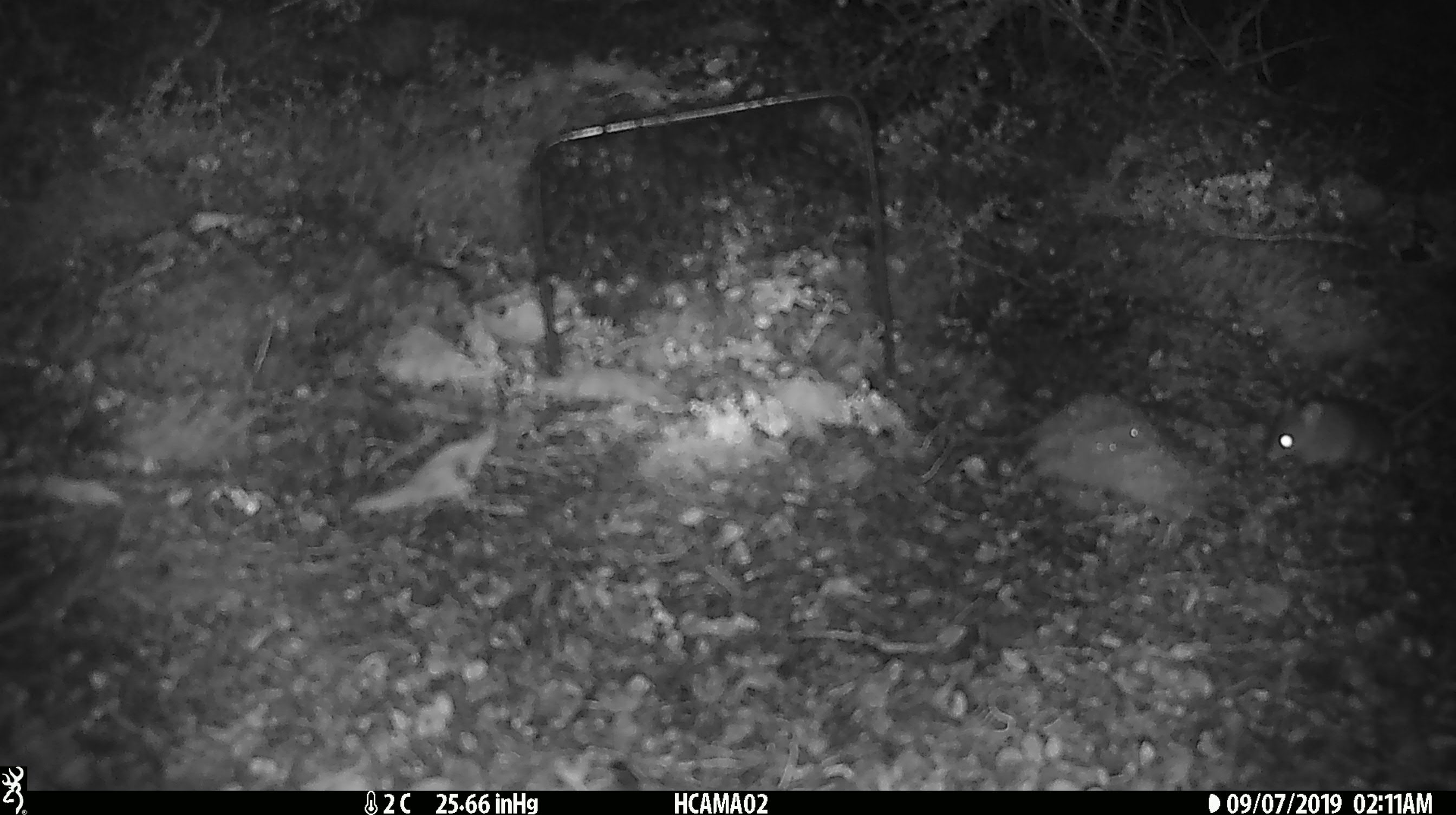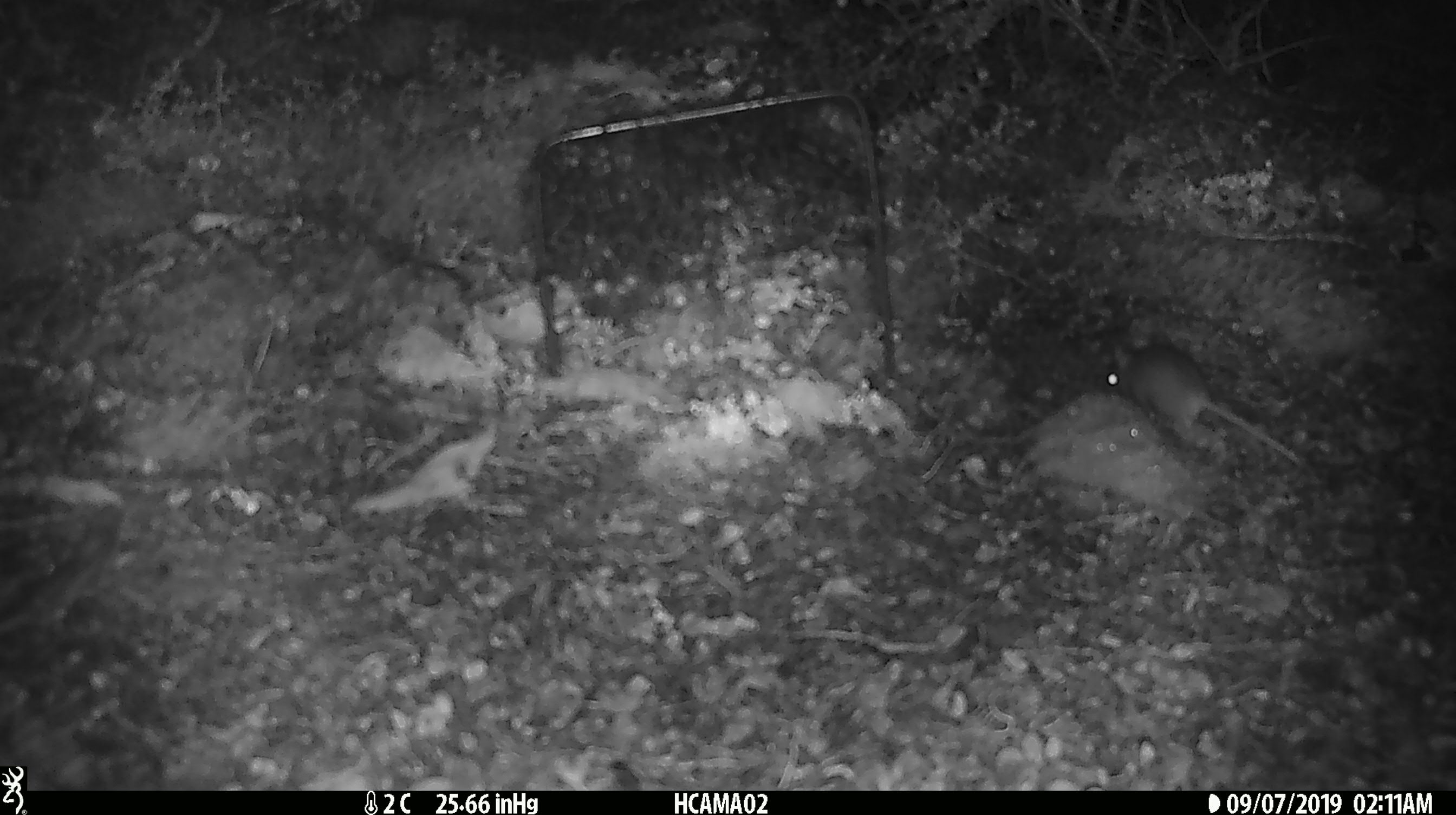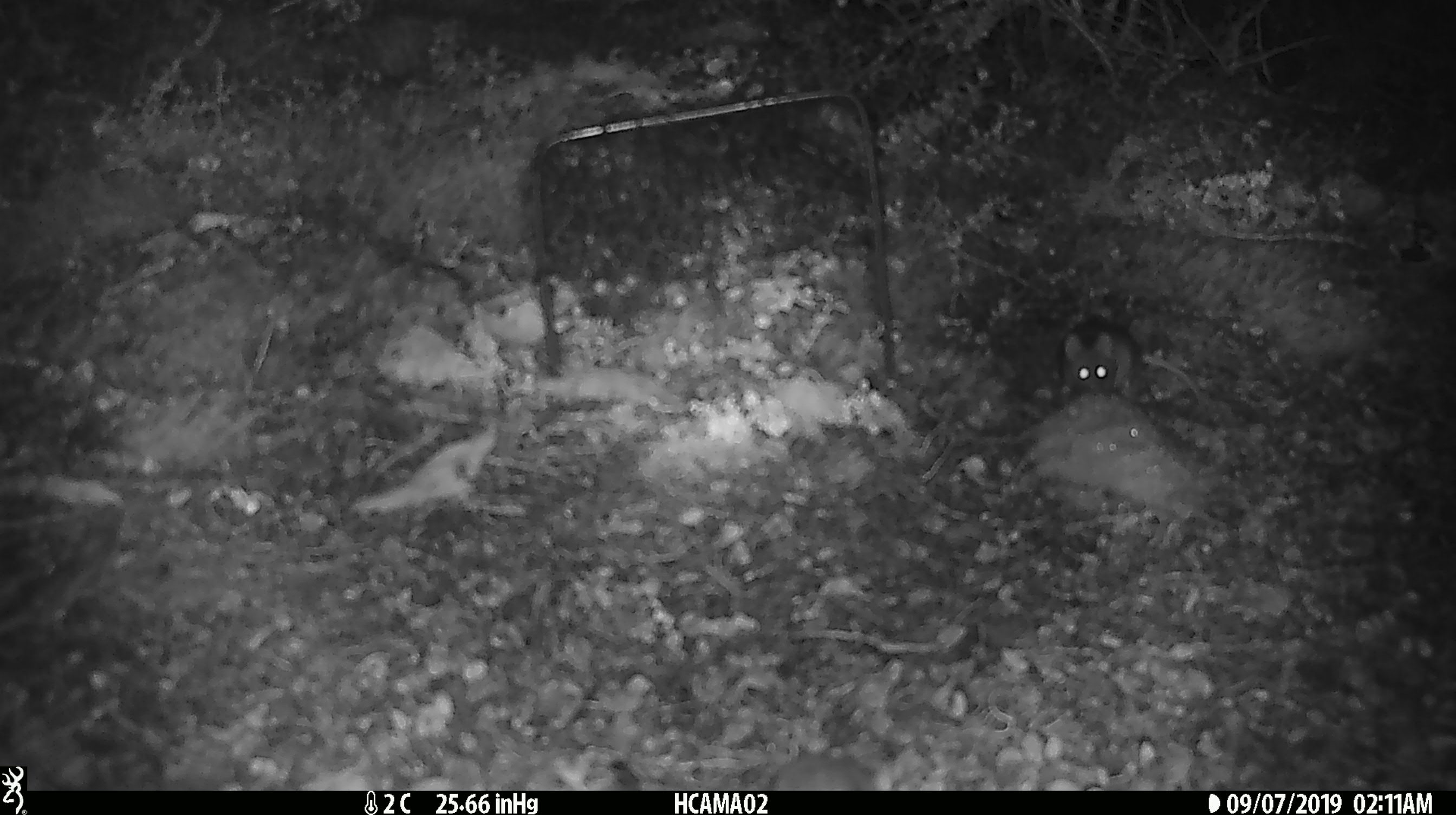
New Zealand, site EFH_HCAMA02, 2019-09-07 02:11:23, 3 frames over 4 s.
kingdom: Animalia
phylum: Chordata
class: Mammalia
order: Rodentia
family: Muridae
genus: Mus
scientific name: Mus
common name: mouse